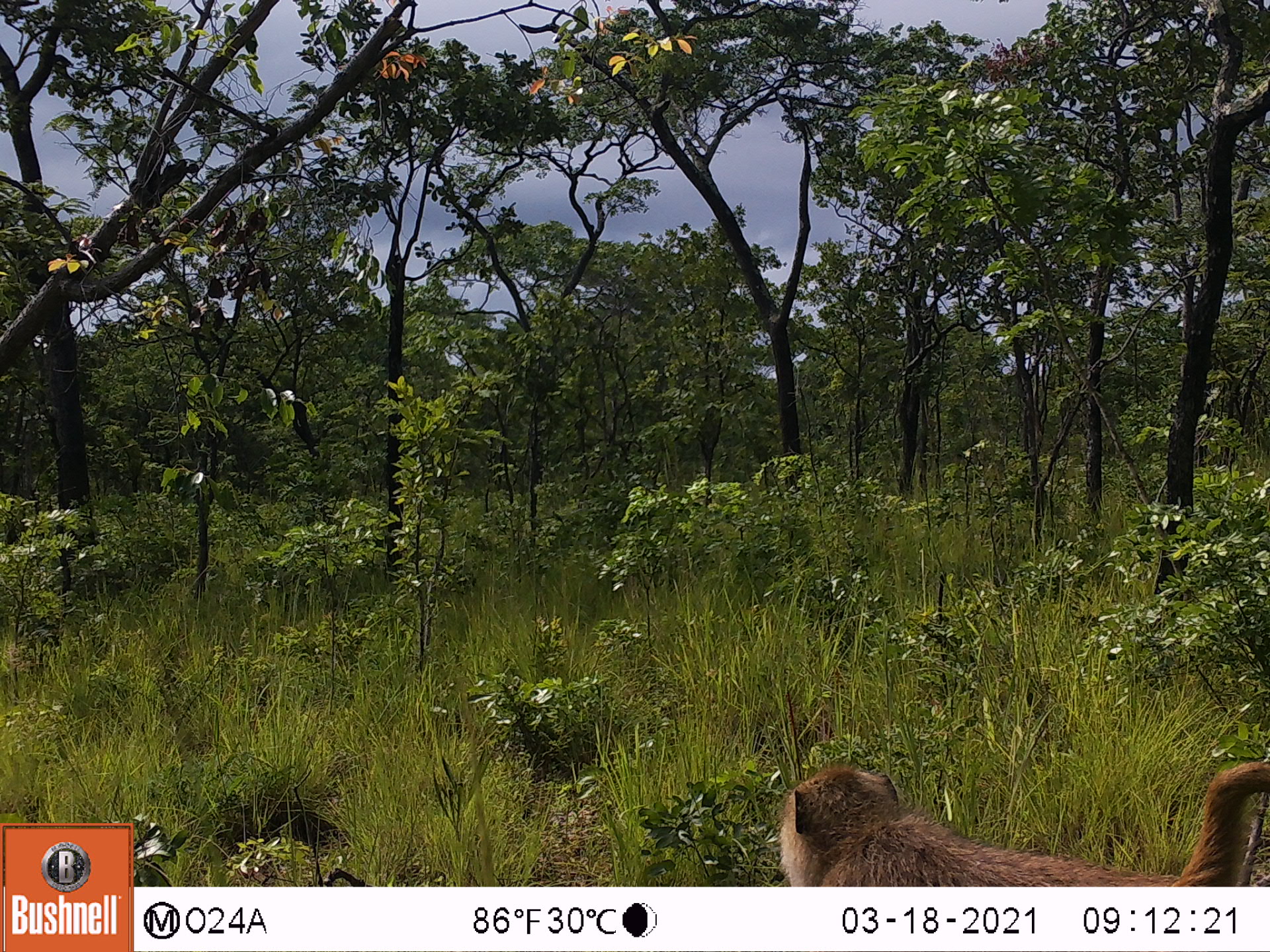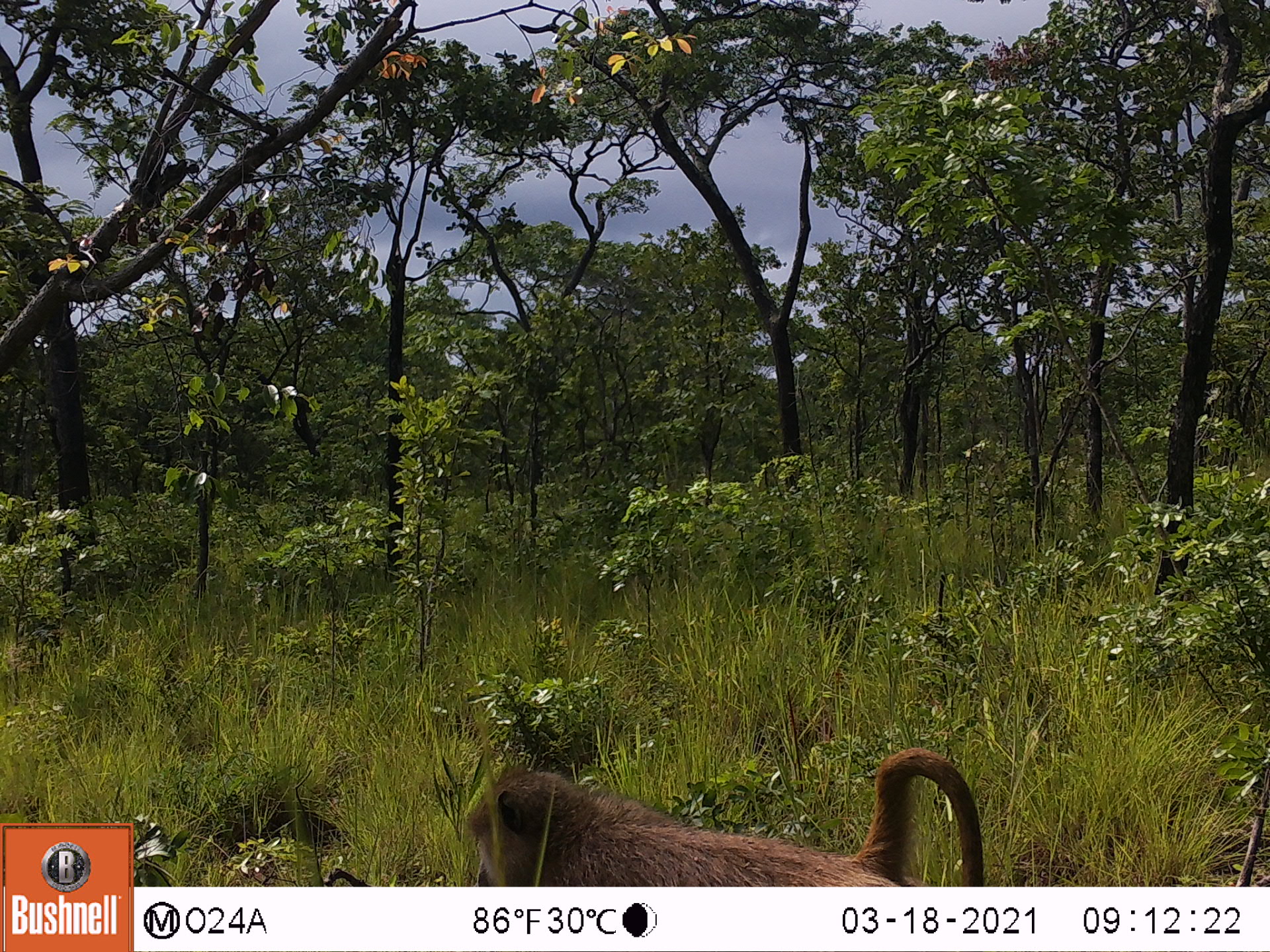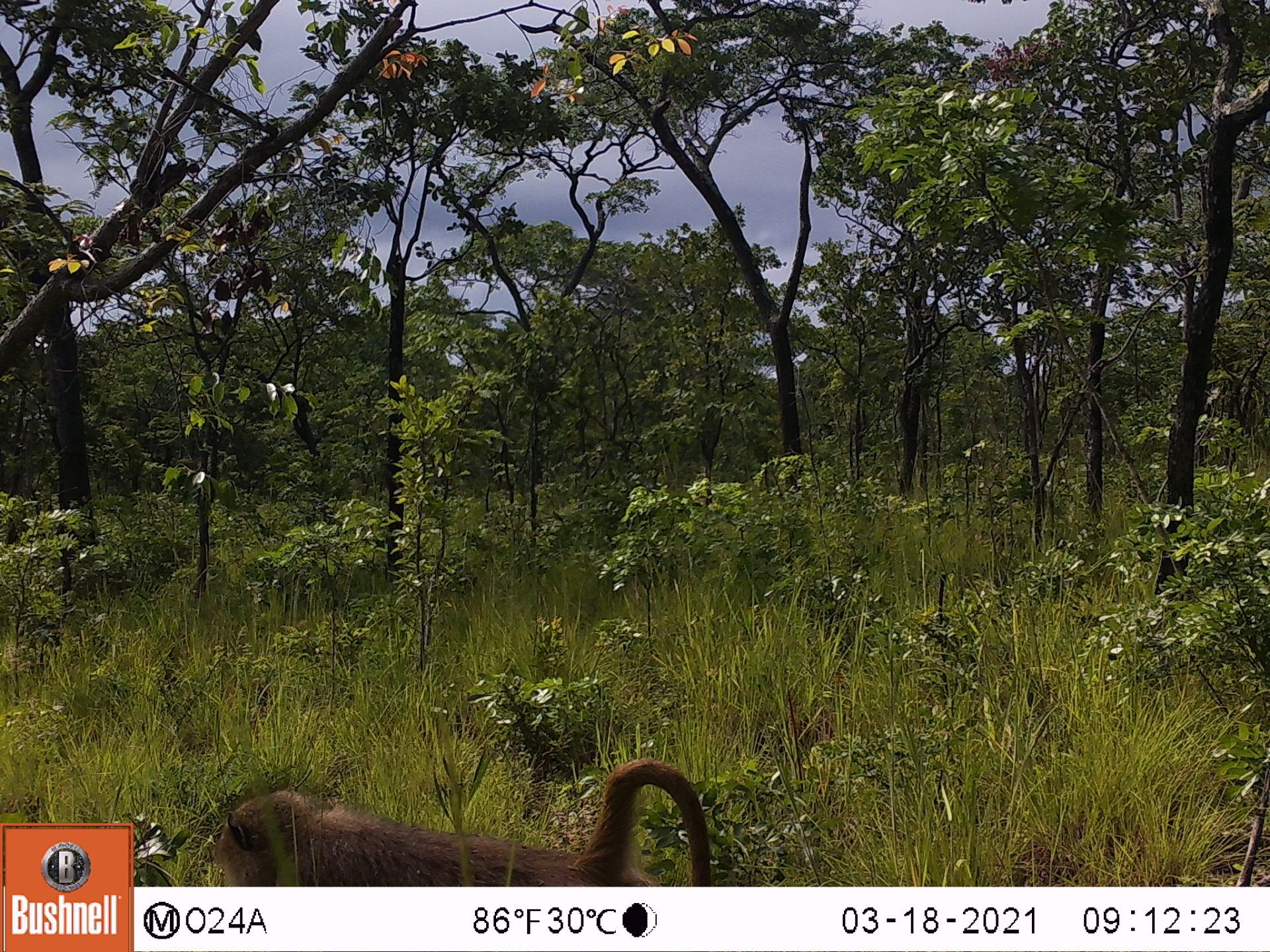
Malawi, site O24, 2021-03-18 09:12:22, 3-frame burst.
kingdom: Animalia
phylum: Chordata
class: Mammalia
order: Primates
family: Cercopithecidae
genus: Papio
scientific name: Papio cynocephalus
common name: yellow baboon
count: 1